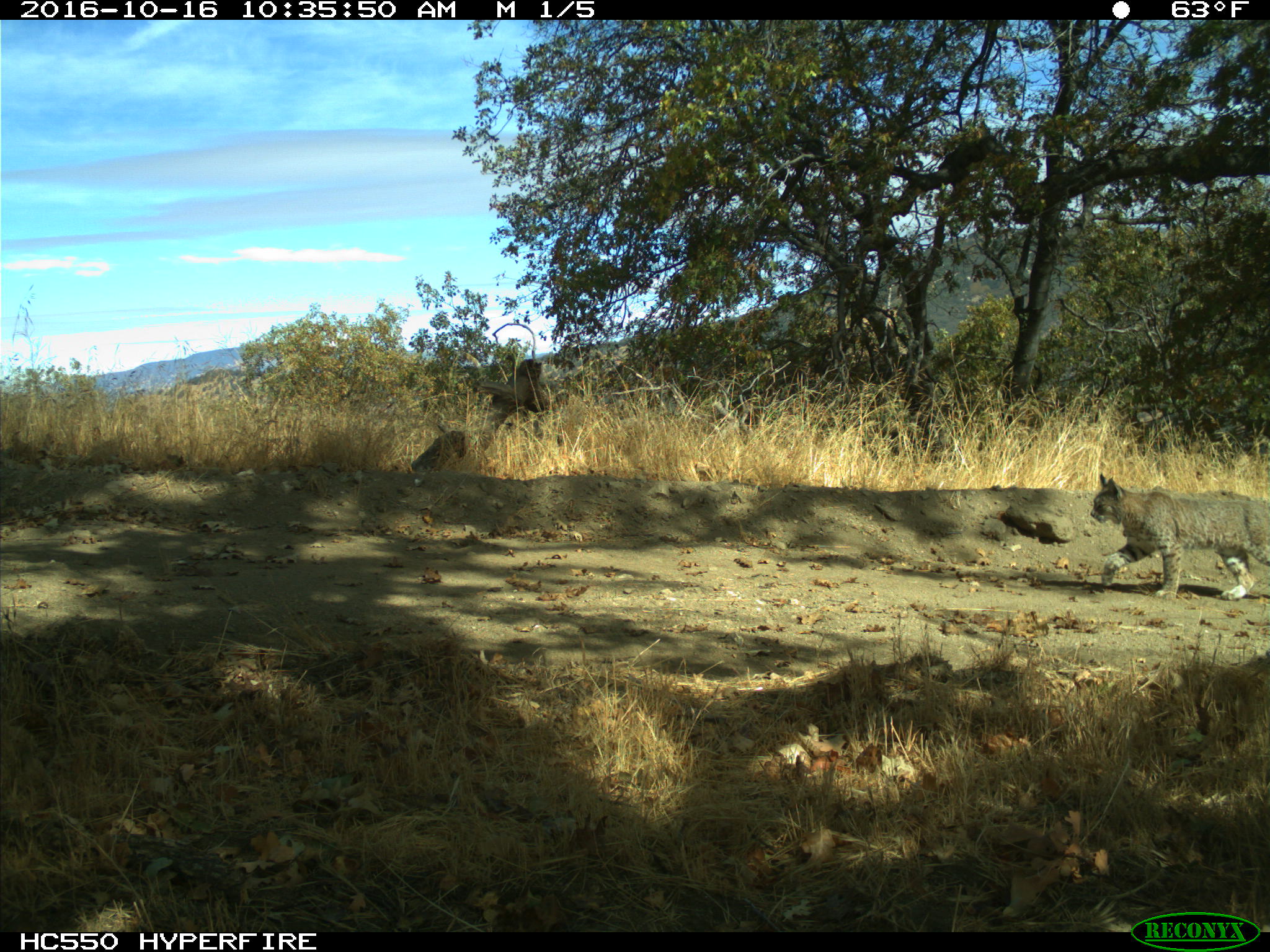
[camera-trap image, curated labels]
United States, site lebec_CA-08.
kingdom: Animalia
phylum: Chordata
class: Mammalia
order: Carnivora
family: Felidae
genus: Lynx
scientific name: Lynx rufus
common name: bobcat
Lynx rufus (bobcat).